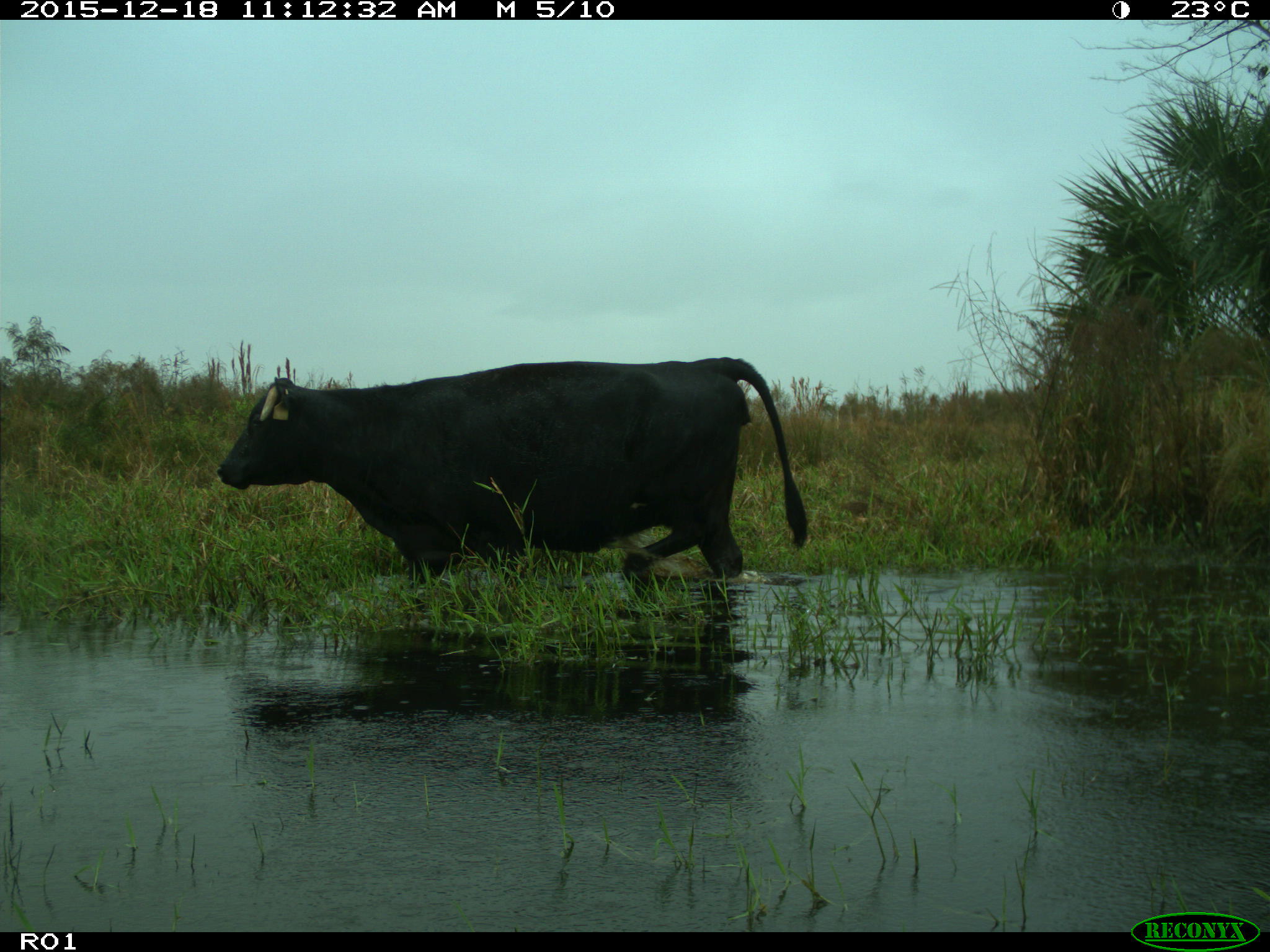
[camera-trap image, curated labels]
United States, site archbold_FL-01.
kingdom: Animalia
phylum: Chordata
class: Mammalia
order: Artiodactyla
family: Bovidae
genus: Bos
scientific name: Bos taurus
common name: domestic cow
Bos taurus (domestic cow).